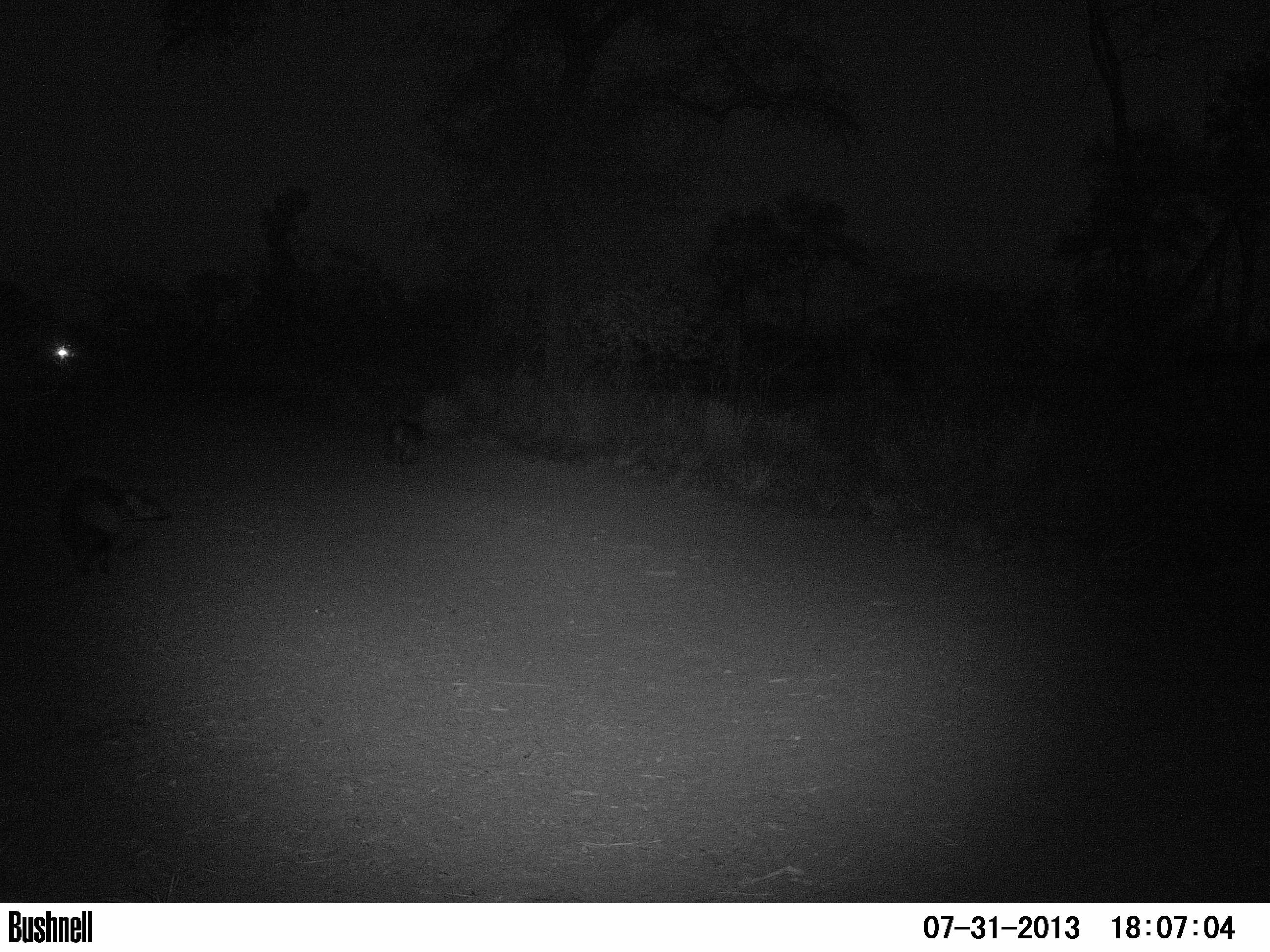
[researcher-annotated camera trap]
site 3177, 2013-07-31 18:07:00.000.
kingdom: Animalia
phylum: Chordata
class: Mammalia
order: Carnivora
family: Canidae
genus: Cerdocyon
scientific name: Cerdocyon thous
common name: crab-eating fox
Cerdocyon thous (crab-eating fox), count 2.